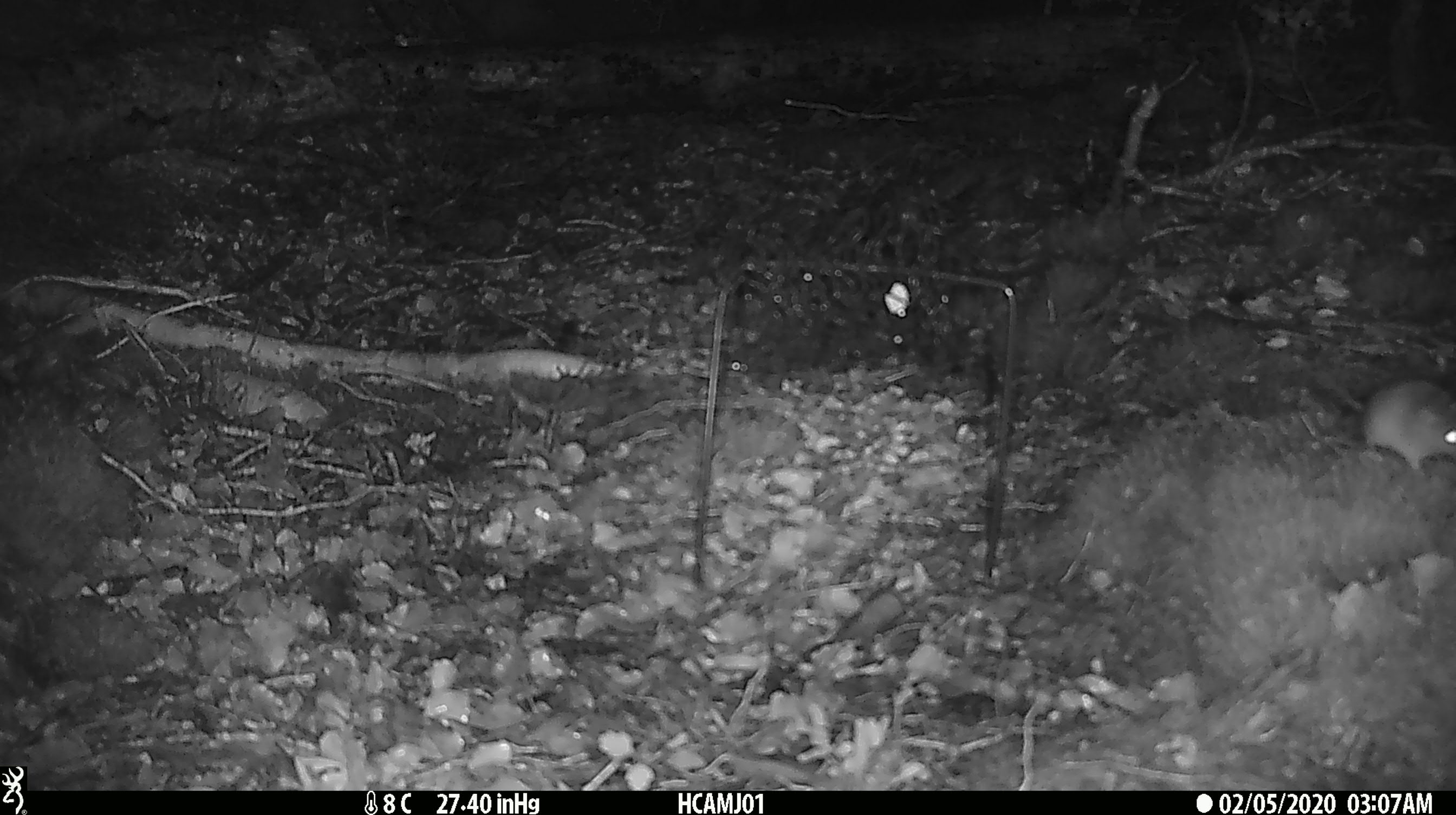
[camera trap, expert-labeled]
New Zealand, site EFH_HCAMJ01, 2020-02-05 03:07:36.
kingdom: Animalia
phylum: Chordata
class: Mammalia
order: Rodentia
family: Muridae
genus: Mus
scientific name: Mus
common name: mouse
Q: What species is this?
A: Mouse (Mus).